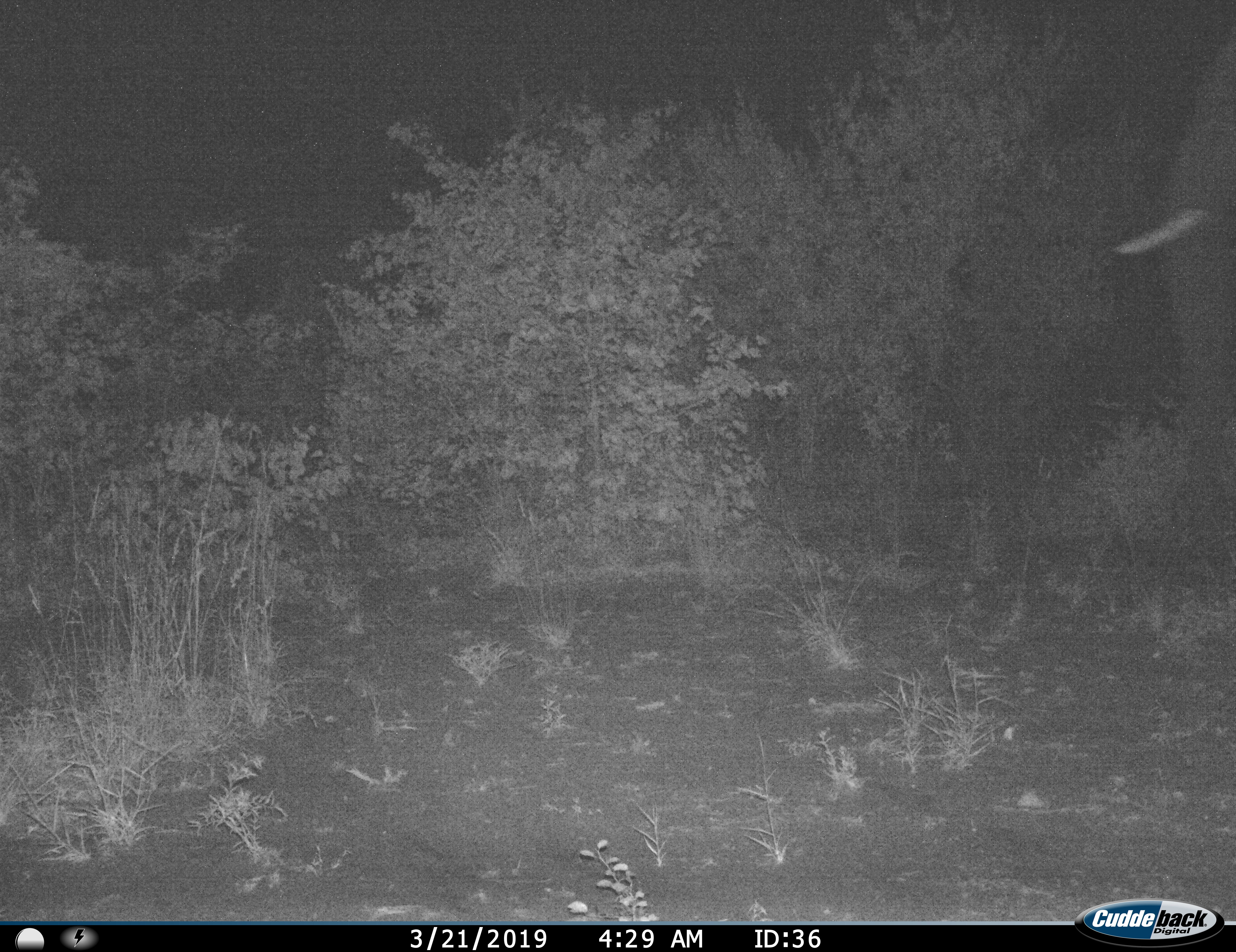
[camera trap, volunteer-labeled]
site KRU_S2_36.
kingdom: Animalia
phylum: Chordata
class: Mammalia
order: Proboscidea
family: Elephantidae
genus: Loxodonta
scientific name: Loxodonta africana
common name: african bush elephant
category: elephant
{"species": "elephant (african bush elephant) (Loxodonta africana)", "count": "1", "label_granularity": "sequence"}